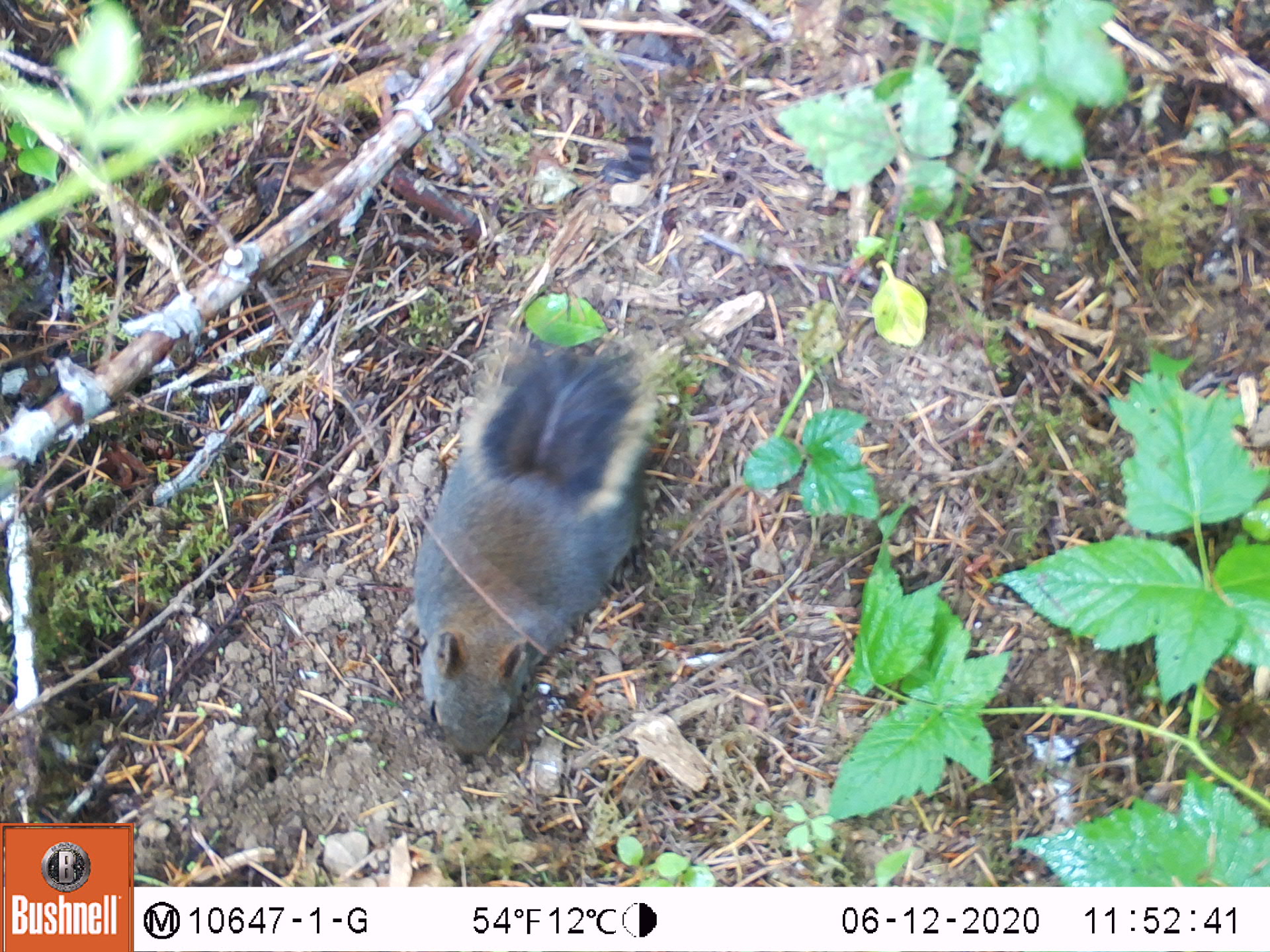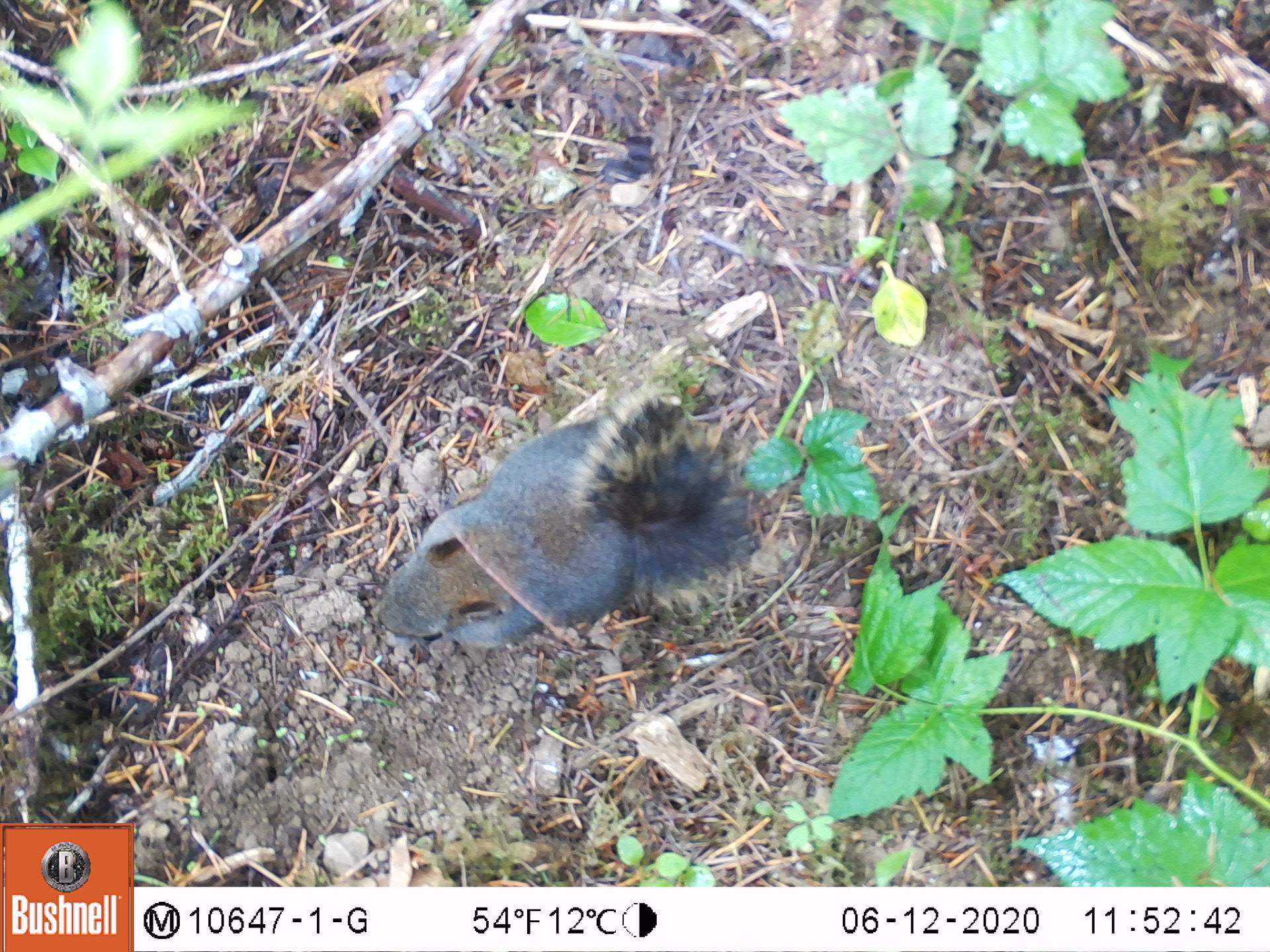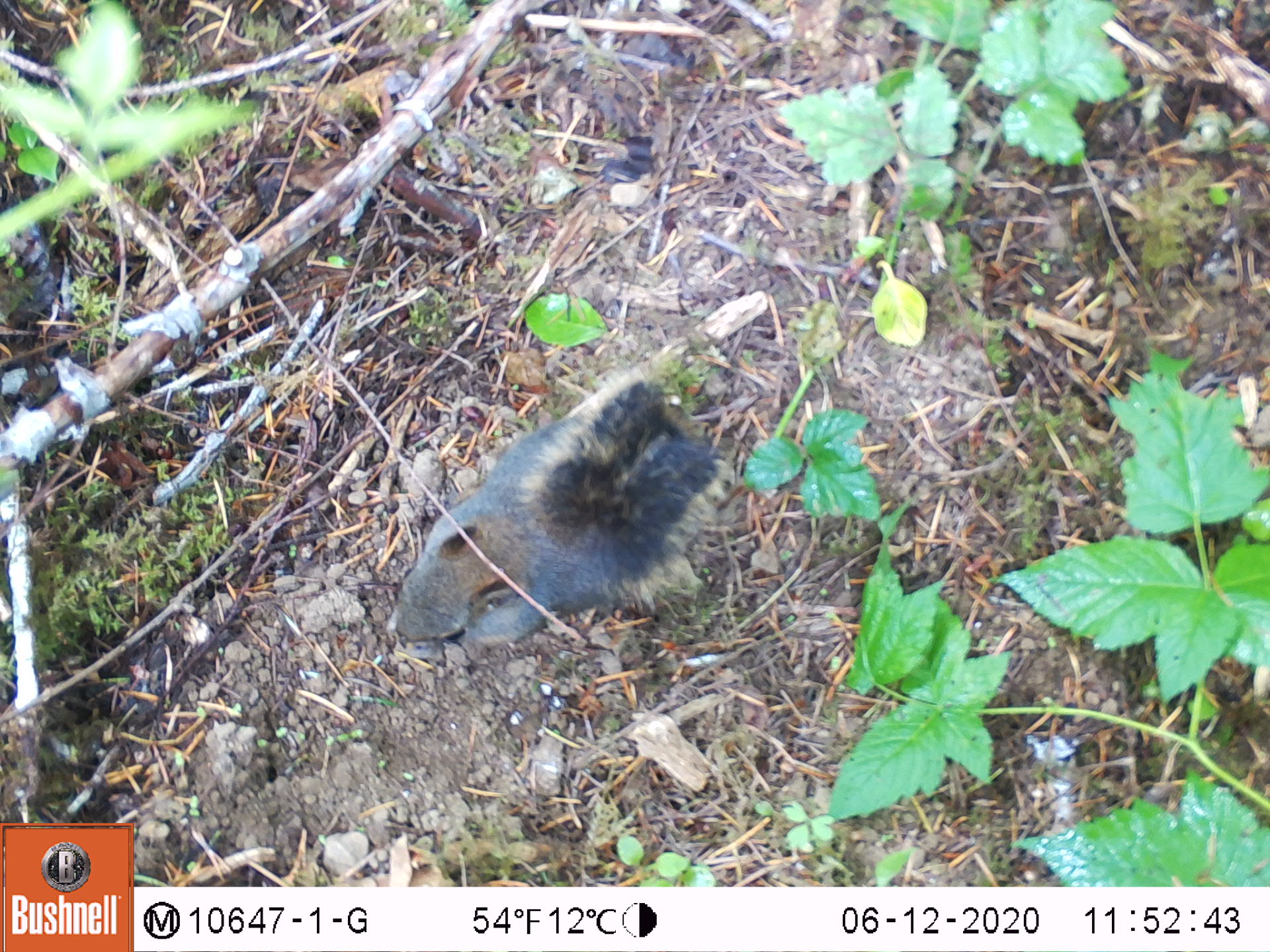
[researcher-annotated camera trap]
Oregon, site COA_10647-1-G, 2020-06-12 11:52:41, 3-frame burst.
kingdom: Animalia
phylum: Chordata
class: Mammalia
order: Rodentia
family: Sciuridae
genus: Tamiasciurus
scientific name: Tamiasciurus douglasii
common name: douglas squirrel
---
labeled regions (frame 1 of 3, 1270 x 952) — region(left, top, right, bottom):
douglas squirrel: region(404, 349, 657, 764)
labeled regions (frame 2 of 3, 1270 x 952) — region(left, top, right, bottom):
douglas squirrel: region(358, 407, 744, 658)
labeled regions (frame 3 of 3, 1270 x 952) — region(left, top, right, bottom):
douglas squirrel: region(371, 375, 721, 662)